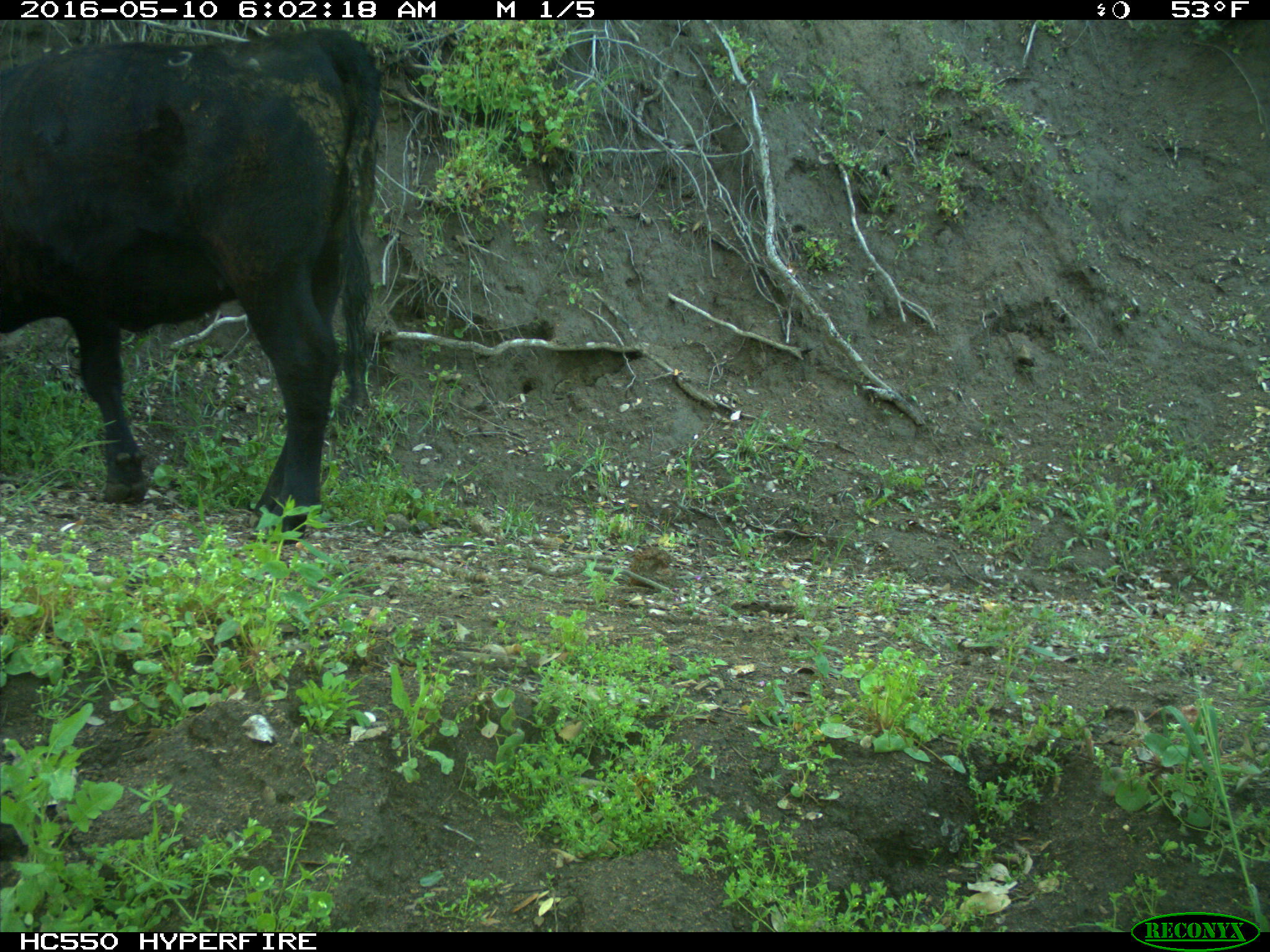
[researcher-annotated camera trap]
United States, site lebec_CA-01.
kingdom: Animalia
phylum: Chordata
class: Mammalia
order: Artiodactyla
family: Bovidae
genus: Bos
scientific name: Bos taurus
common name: domestic cow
Bos taurus (domestic cow).